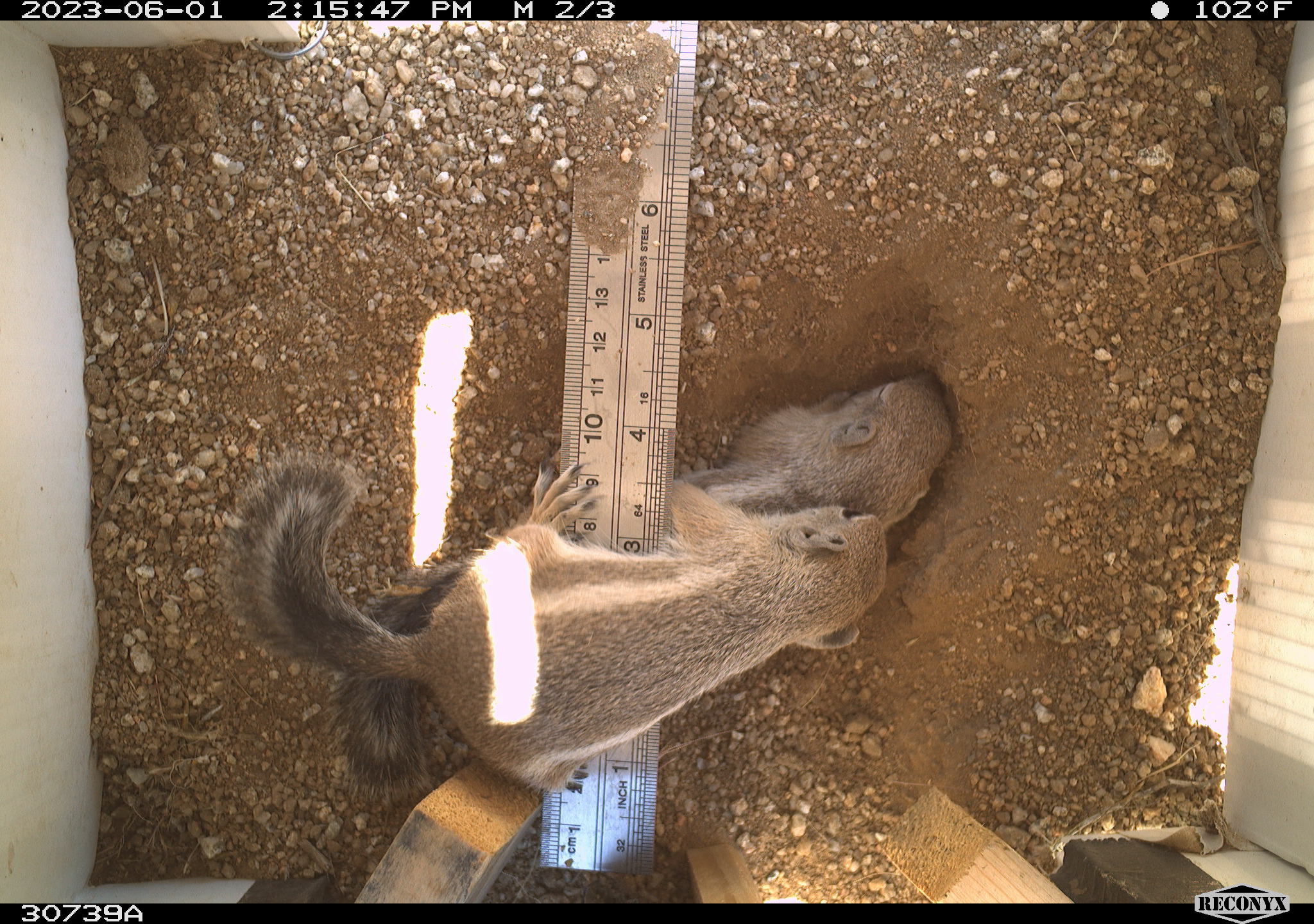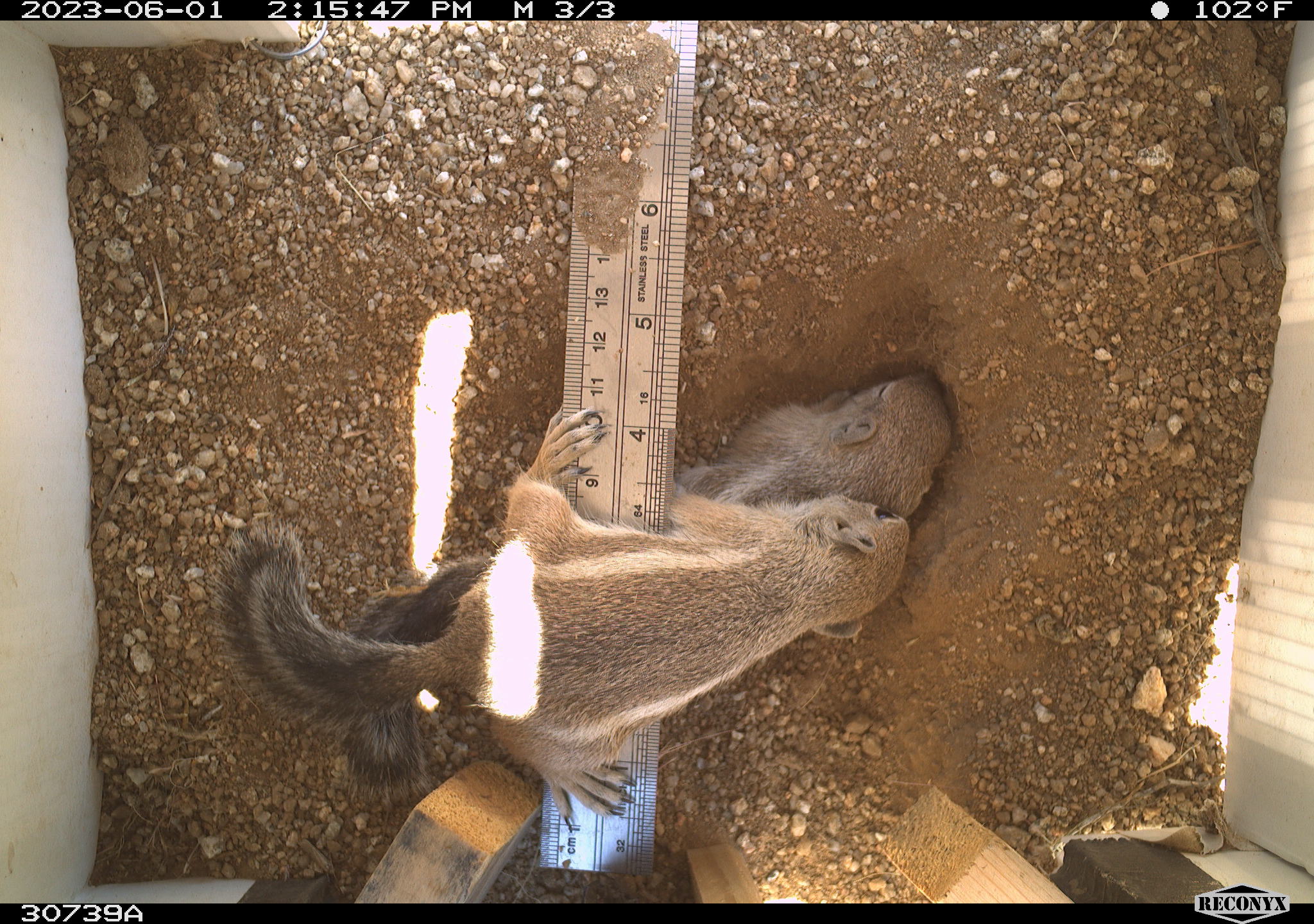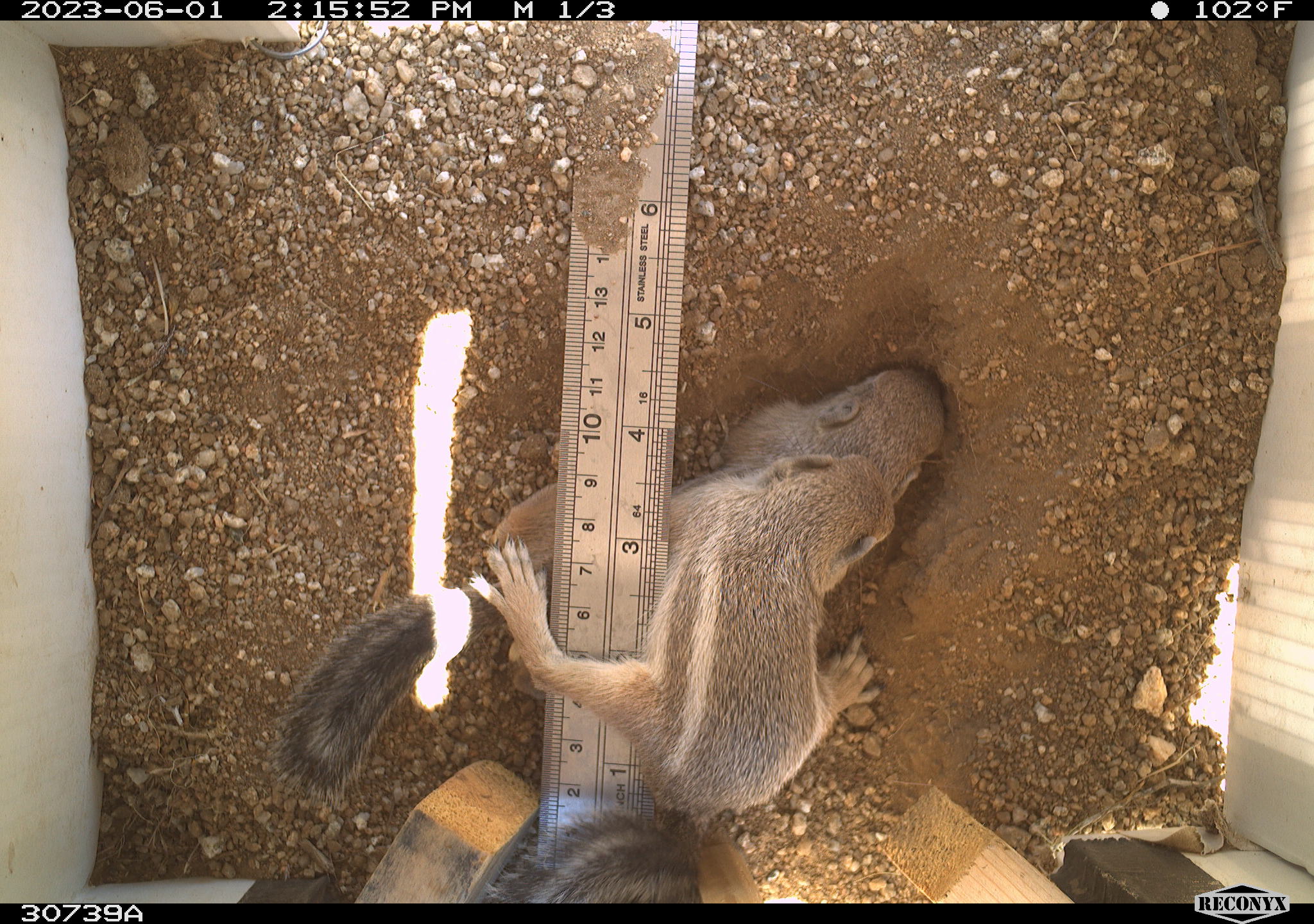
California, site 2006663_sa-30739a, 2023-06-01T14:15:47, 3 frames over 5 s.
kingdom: Animalia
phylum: Chordata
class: Mammalia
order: Rodentia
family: Sciuridae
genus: Ammospermophilus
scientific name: Ammospermophilus leucurus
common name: white-tailed antelope squirrel